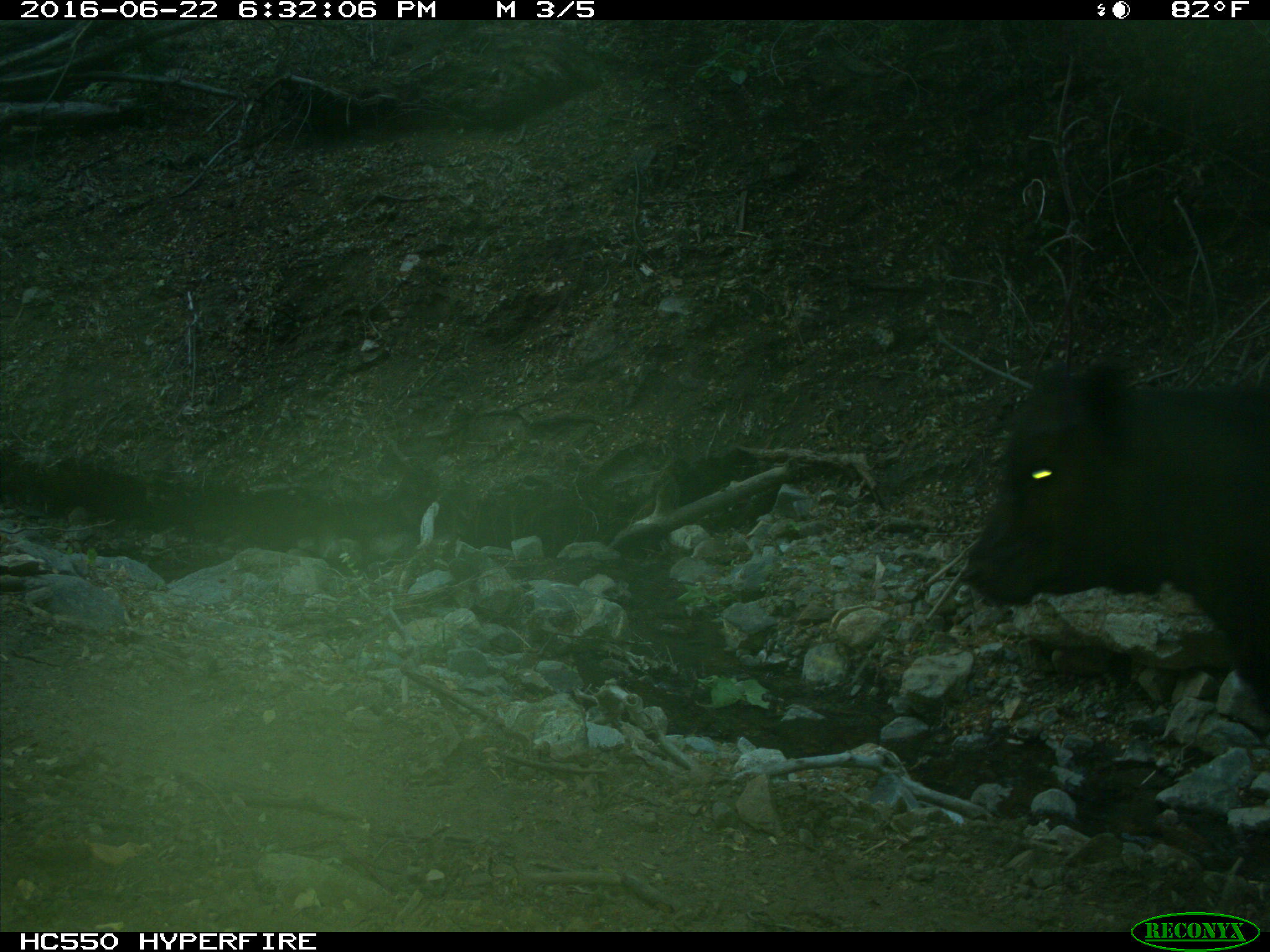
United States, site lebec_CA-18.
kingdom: Animalia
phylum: Chordata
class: Mammalia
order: Artiodactyla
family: Bovidae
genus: Bos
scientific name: Bos taurus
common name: domestic cow